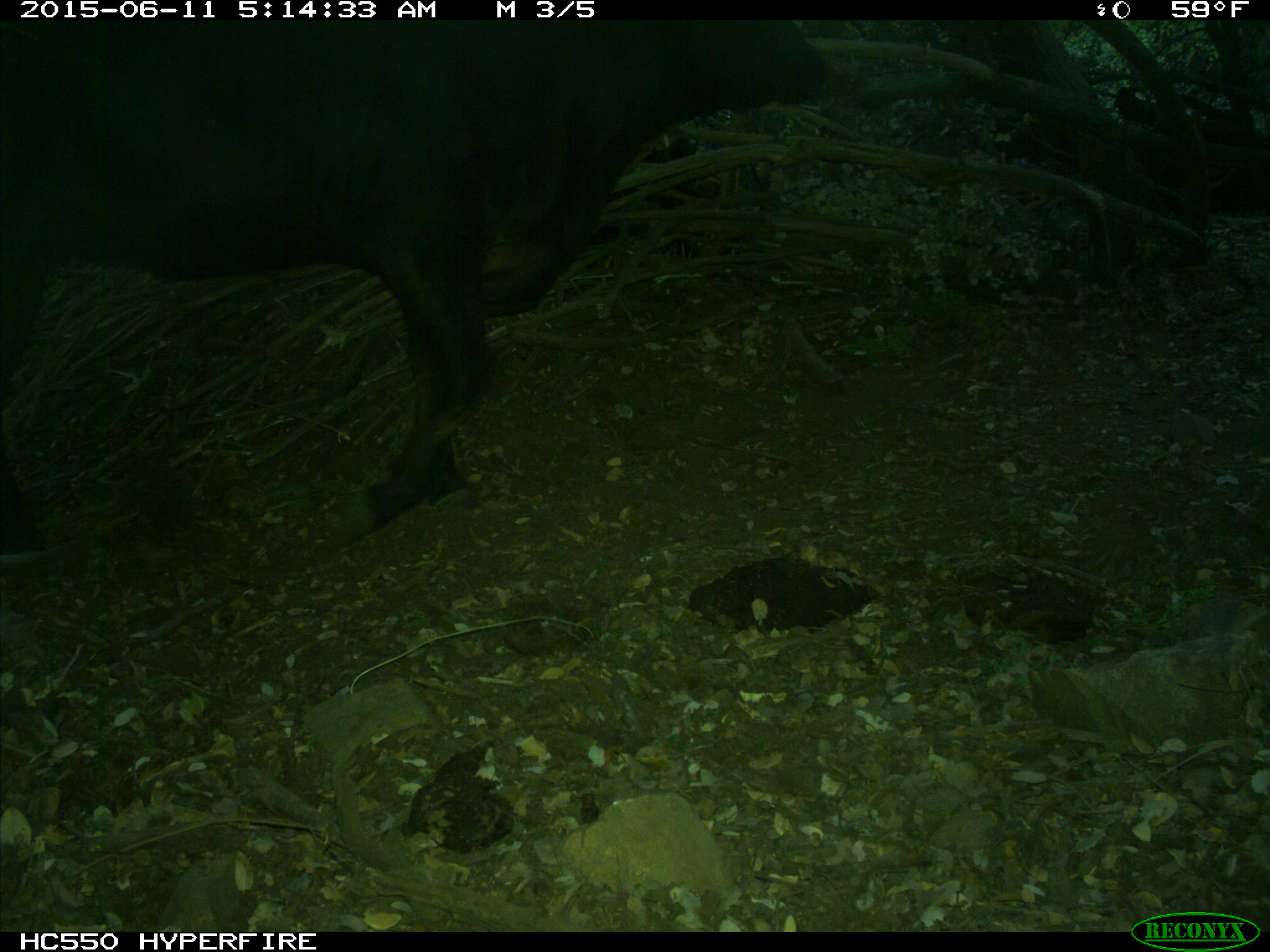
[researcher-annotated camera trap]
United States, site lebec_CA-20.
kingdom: Animalia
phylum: Chordata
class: Mammalia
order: Artiodactyla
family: Bovidae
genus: Bos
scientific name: Bos taurus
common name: domestic cow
Bos taurus (domestic cow).